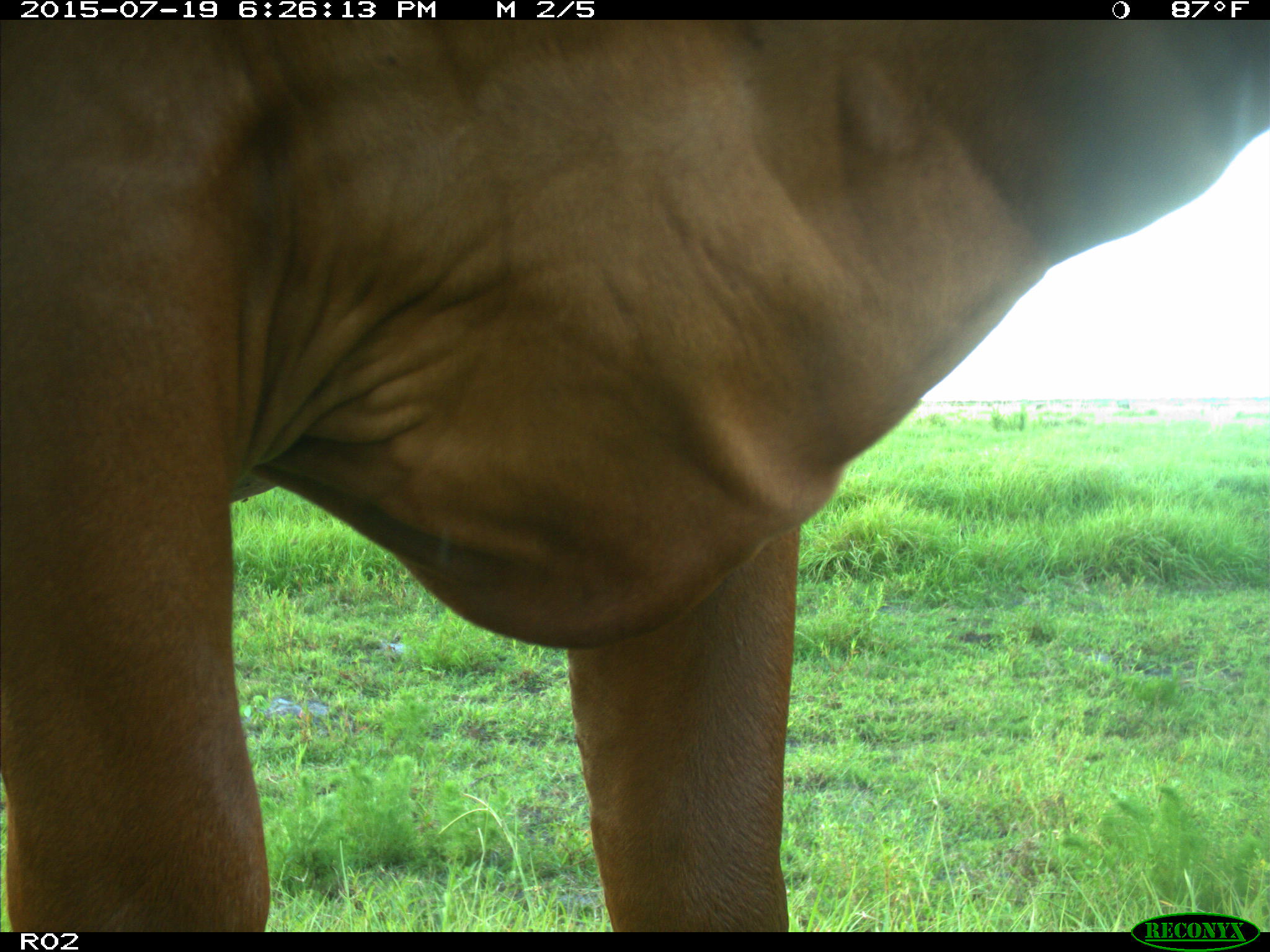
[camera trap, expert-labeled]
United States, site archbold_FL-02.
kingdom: Animalia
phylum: Chordata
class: Mammalia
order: Artiodactyla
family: Bovidae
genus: Bos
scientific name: Bos taurus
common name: domestic cow